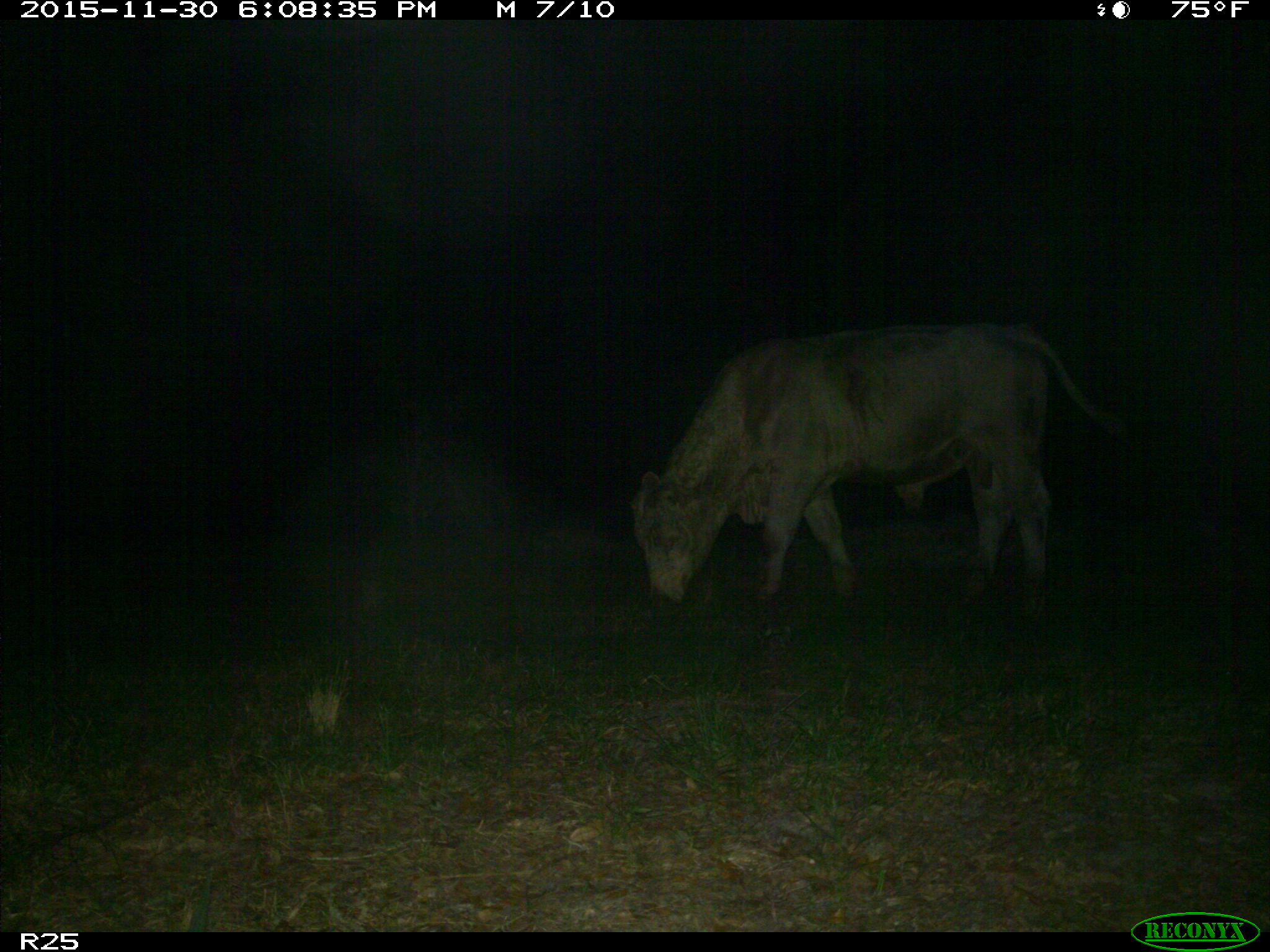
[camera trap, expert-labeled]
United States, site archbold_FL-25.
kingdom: Animalia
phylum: Chordata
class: Mammalia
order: Artiodactyla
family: Bovidae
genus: Bos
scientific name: Bos taurus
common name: domestic cow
Bos taurus (domestic cow).